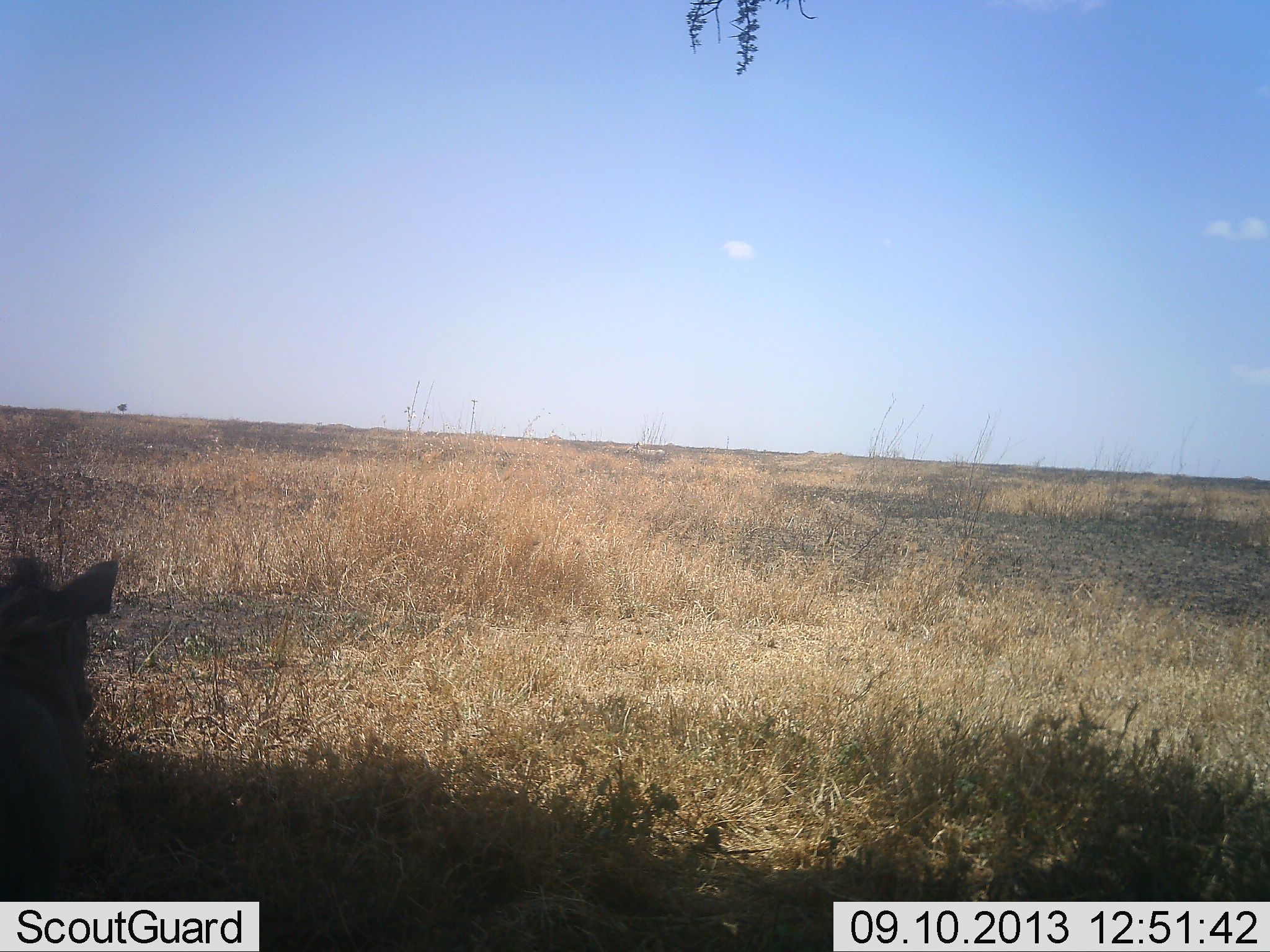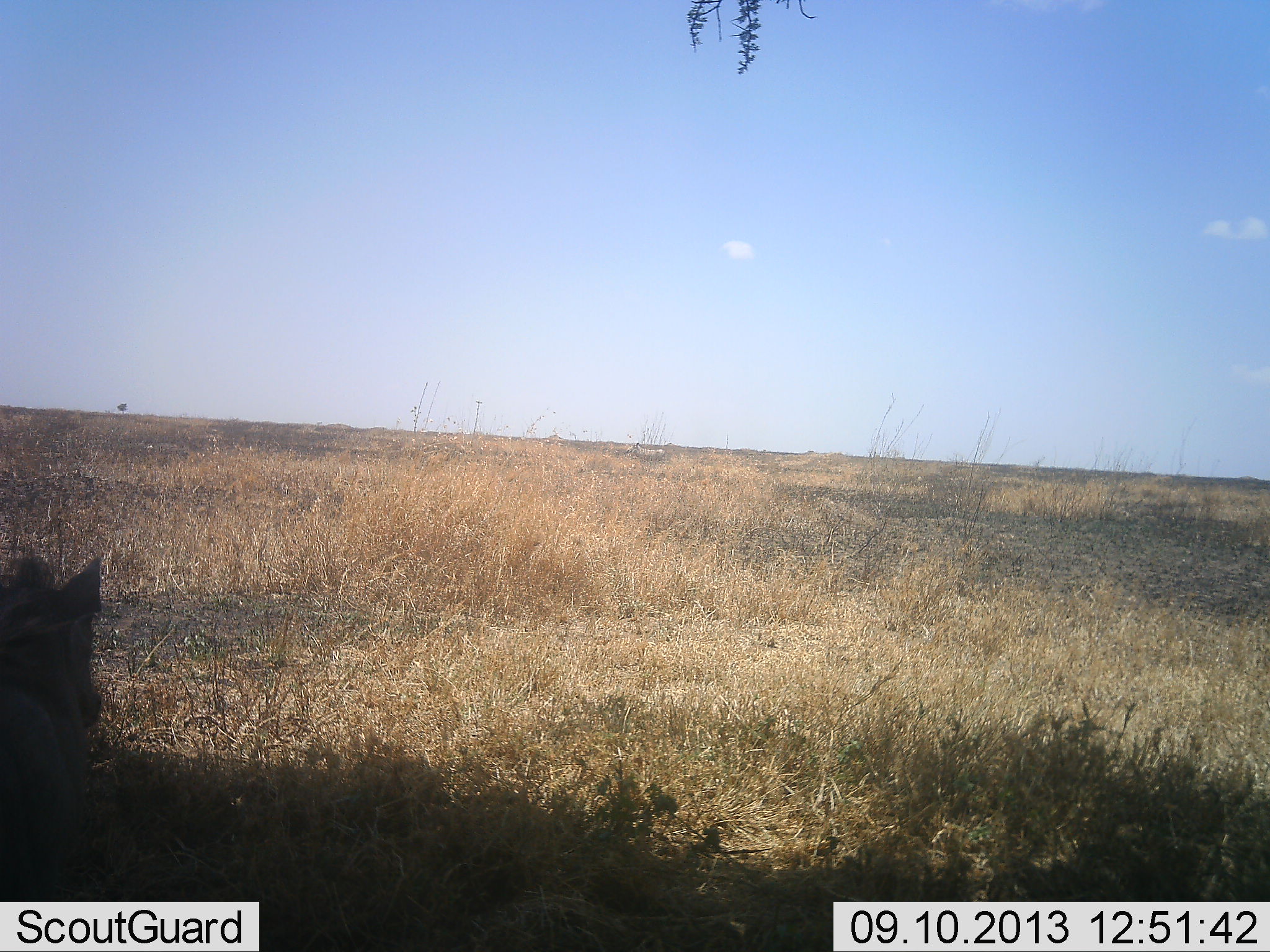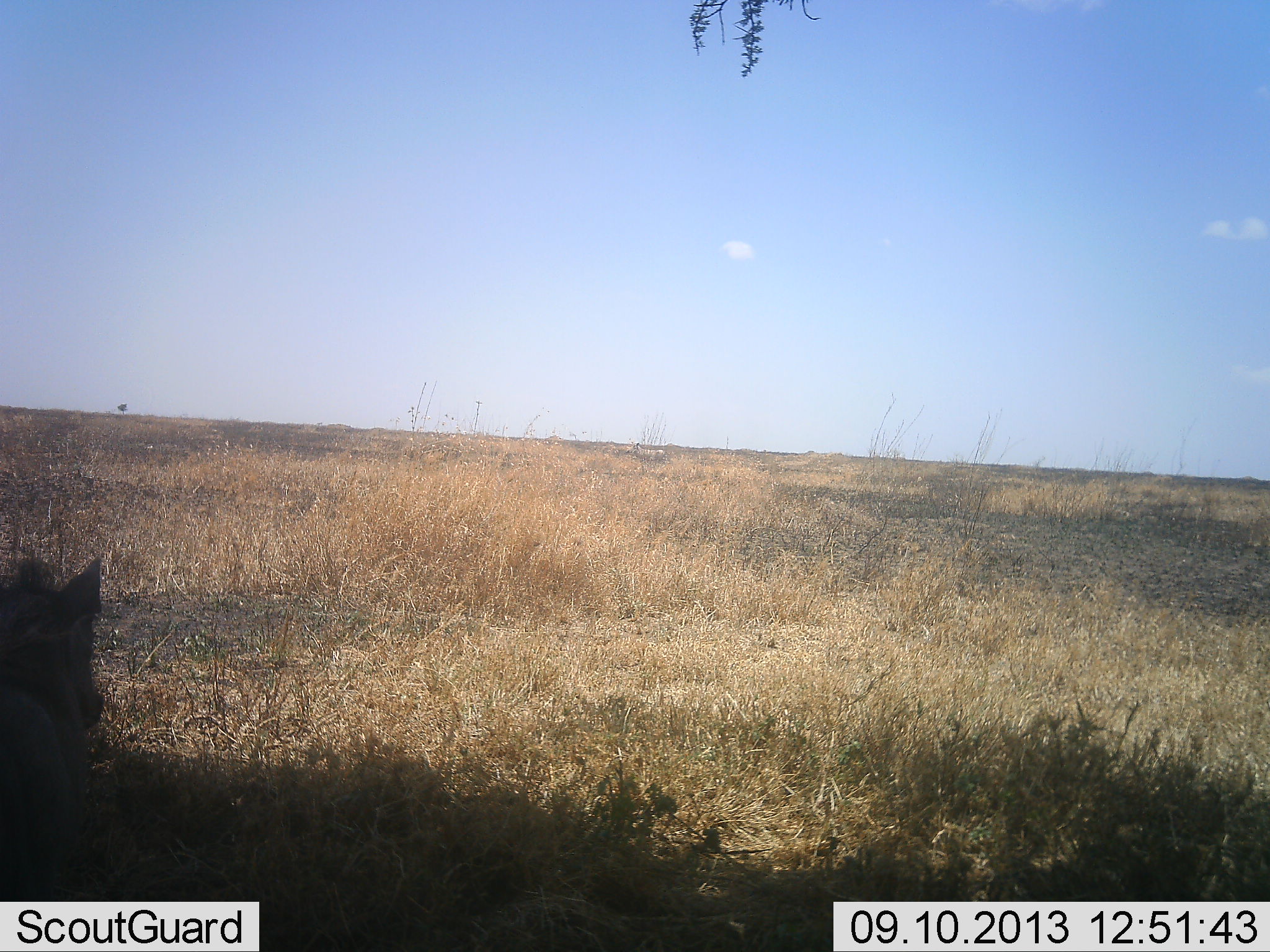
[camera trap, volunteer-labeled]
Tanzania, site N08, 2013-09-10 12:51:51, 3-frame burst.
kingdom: Animalia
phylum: Chordata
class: Mammalia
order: Artiodactyla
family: Suidae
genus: Phacochoerus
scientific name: Phacochoerus africanus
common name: warthog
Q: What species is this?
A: Warthog (Phacochoerus africanus).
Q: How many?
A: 1.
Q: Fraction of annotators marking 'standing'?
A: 56%.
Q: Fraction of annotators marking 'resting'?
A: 44%.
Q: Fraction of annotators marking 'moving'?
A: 0%.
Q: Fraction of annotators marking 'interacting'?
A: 0%.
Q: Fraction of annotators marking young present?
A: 0%.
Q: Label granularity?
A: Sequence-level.